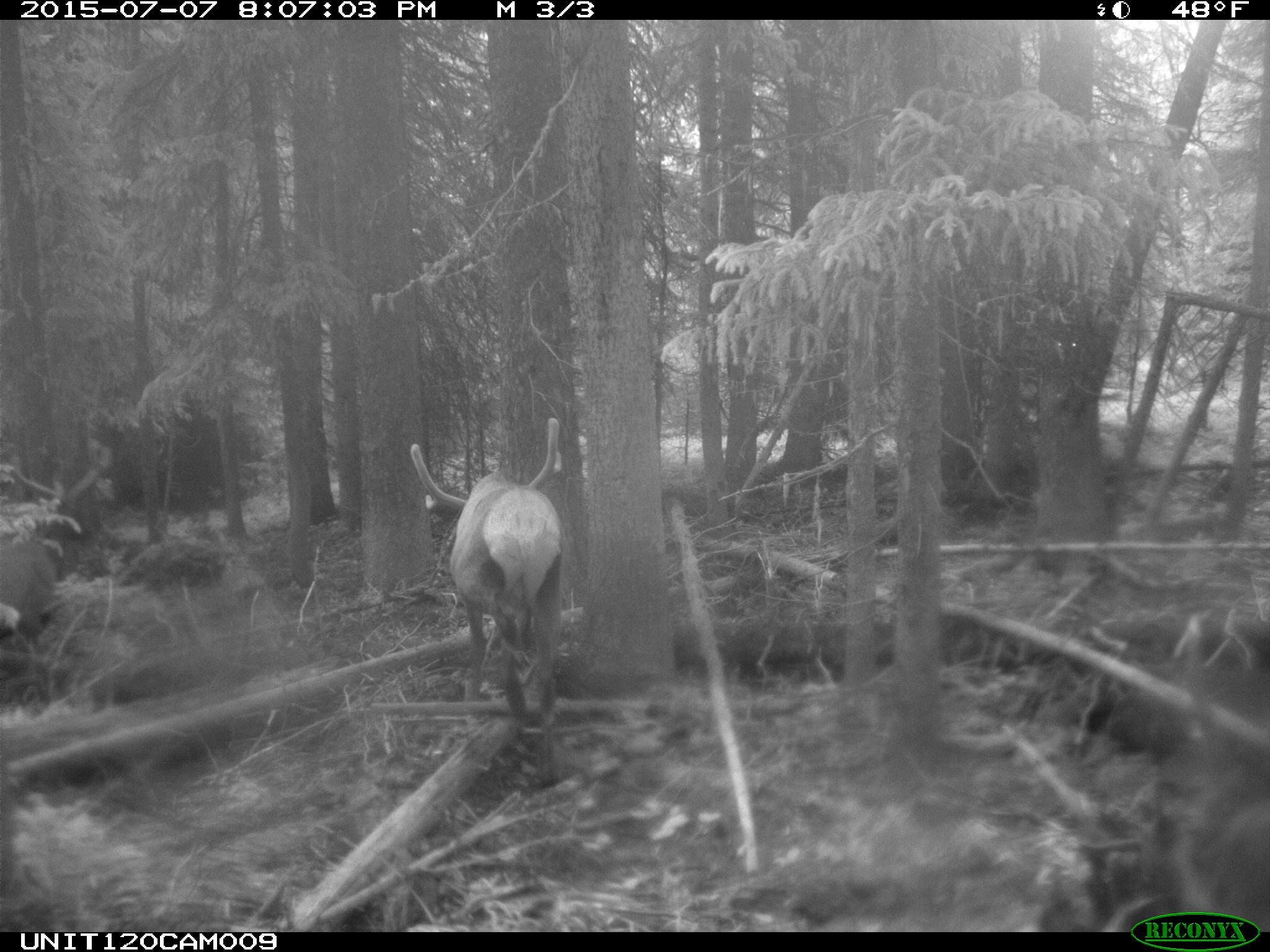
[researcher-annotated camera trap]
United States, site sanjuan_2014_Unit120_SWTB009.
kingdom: Animalia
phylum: Chordata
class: Mammalia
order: Artiodactyla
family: Cervidae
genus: Cervus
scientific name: Cervus elaphus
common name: red deer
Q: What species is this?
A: Cervus elaphus (red deer).